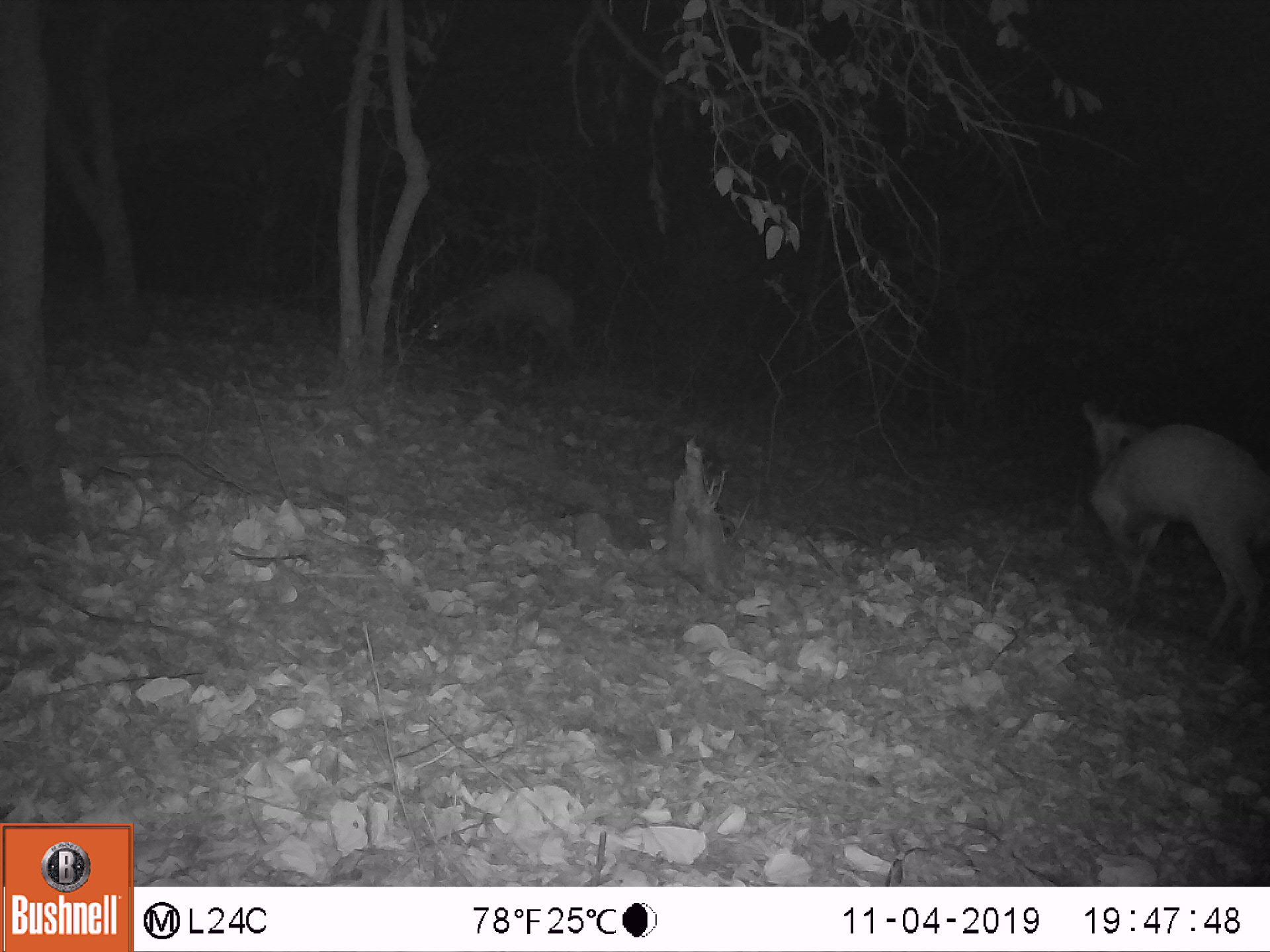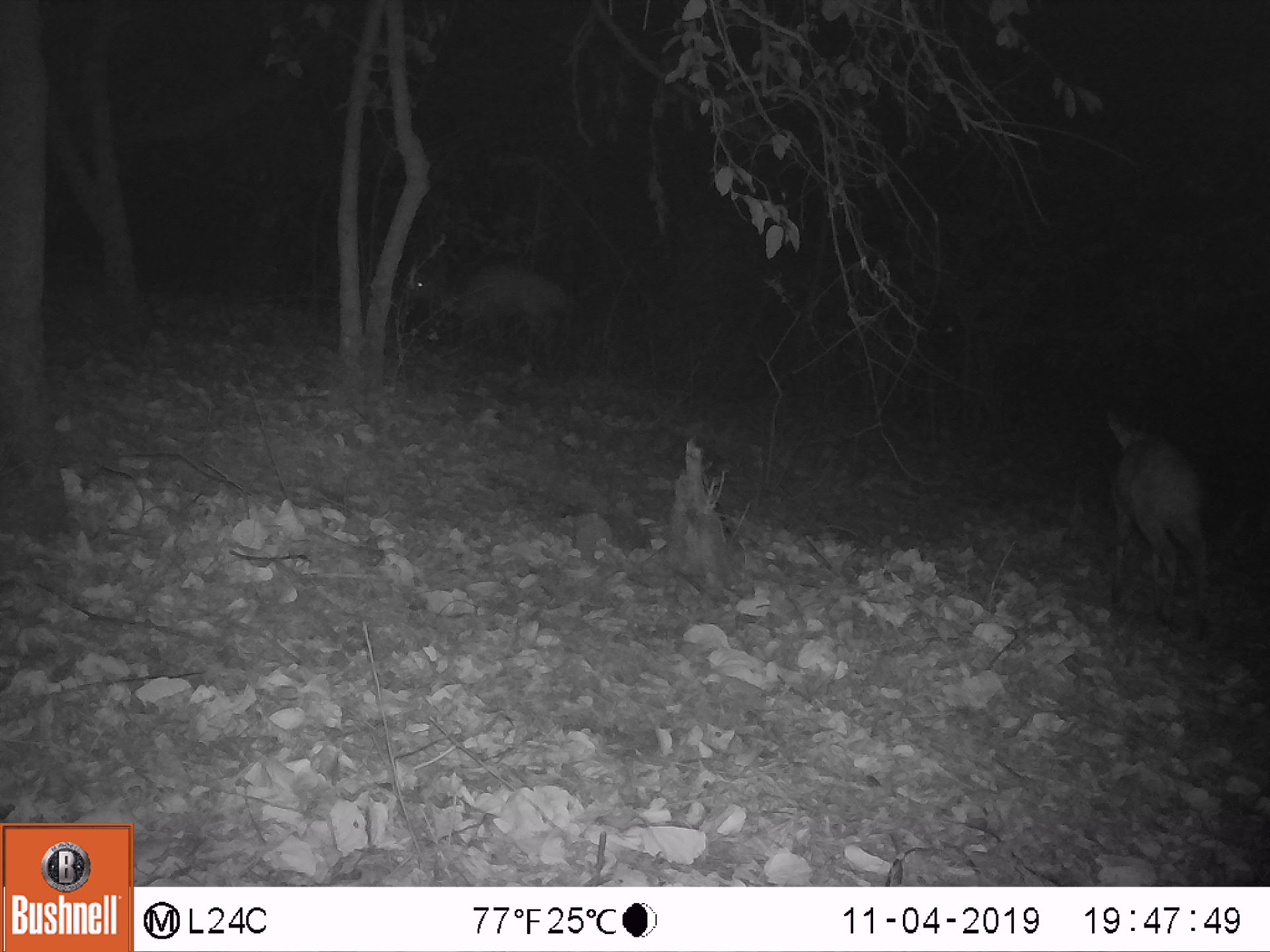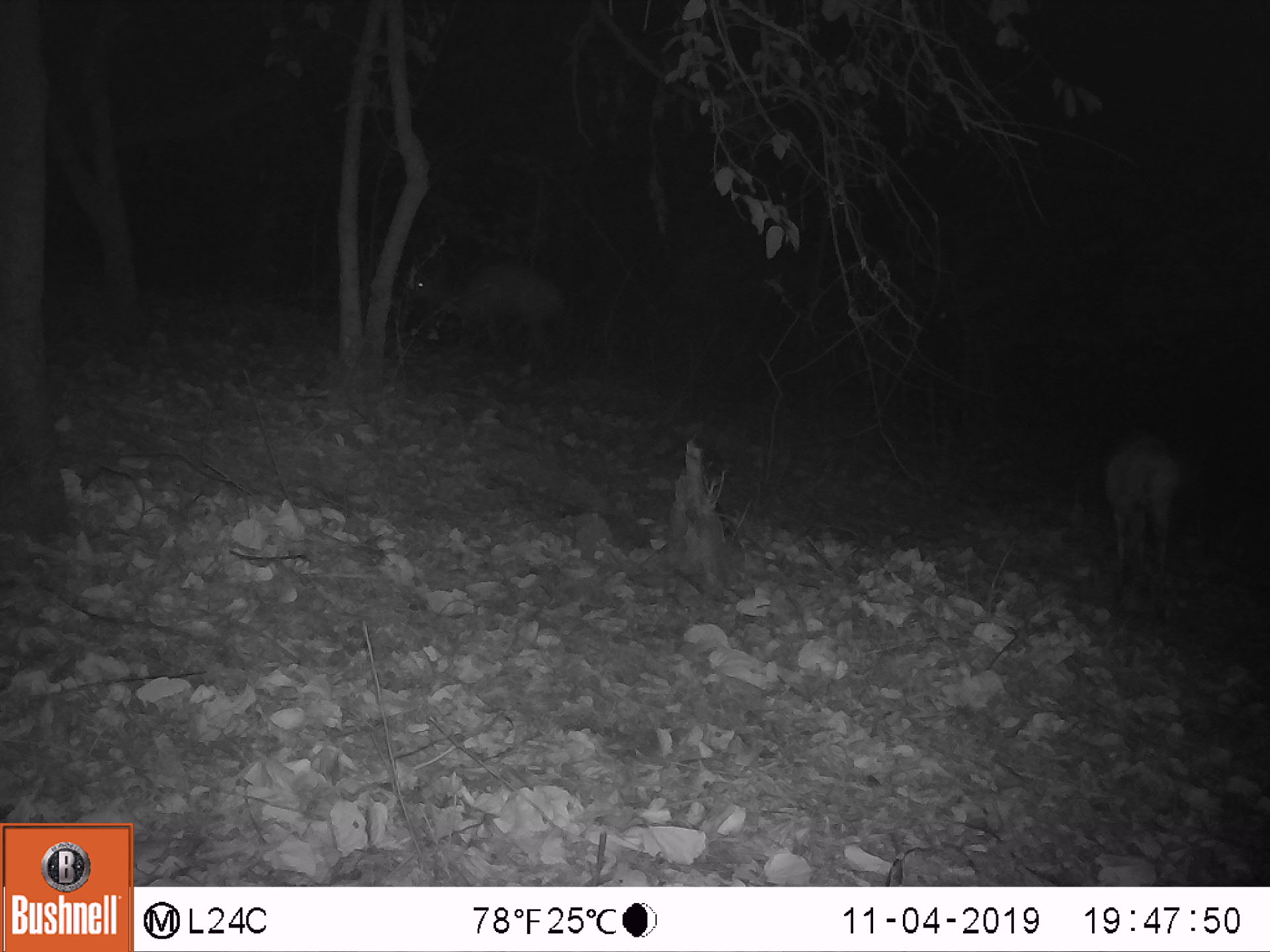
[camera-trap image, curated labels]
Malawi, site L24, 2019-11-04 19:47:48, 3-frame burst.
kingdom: Animalia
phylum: Chordata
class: Mammalia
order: Artiodactyla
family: Bovidae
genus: Tragelaphus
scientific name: Tragelaphus sylvaticus sylvaticus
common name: cape bushbuck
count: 2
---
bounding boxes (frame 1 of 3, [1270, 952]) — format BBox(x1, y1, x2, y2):
cape bushbuck: BBox(1064, 386, 1269, 659); BBox(415, 262, 591, 384)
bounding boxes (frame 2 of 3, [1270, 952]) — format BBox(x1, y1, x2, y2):
cape bushbuck: BBox(1089, 399, 1223, 641); BBox(397, 245, 588, 361)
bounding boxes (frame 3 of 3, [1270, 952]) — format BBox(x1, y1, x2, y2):
cape bushbuck: BBox(402, 254, 581, 375); BBox(1094, 425, 1187, 597)